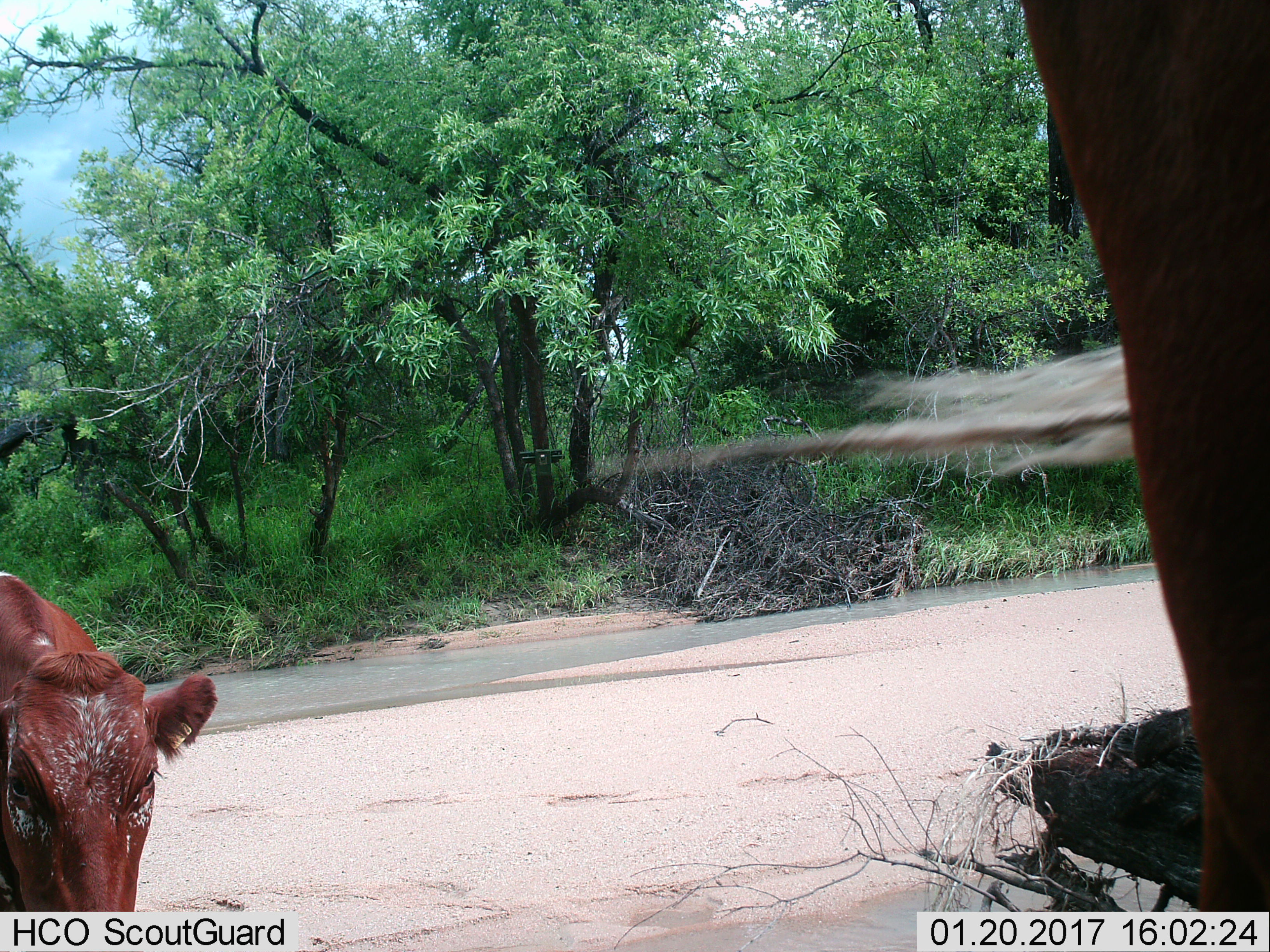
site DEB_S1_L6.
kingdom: Animalia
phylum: Chordata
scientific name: Vertebrata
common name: domestic animal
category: domesticanimal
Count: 2.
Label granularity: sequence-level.